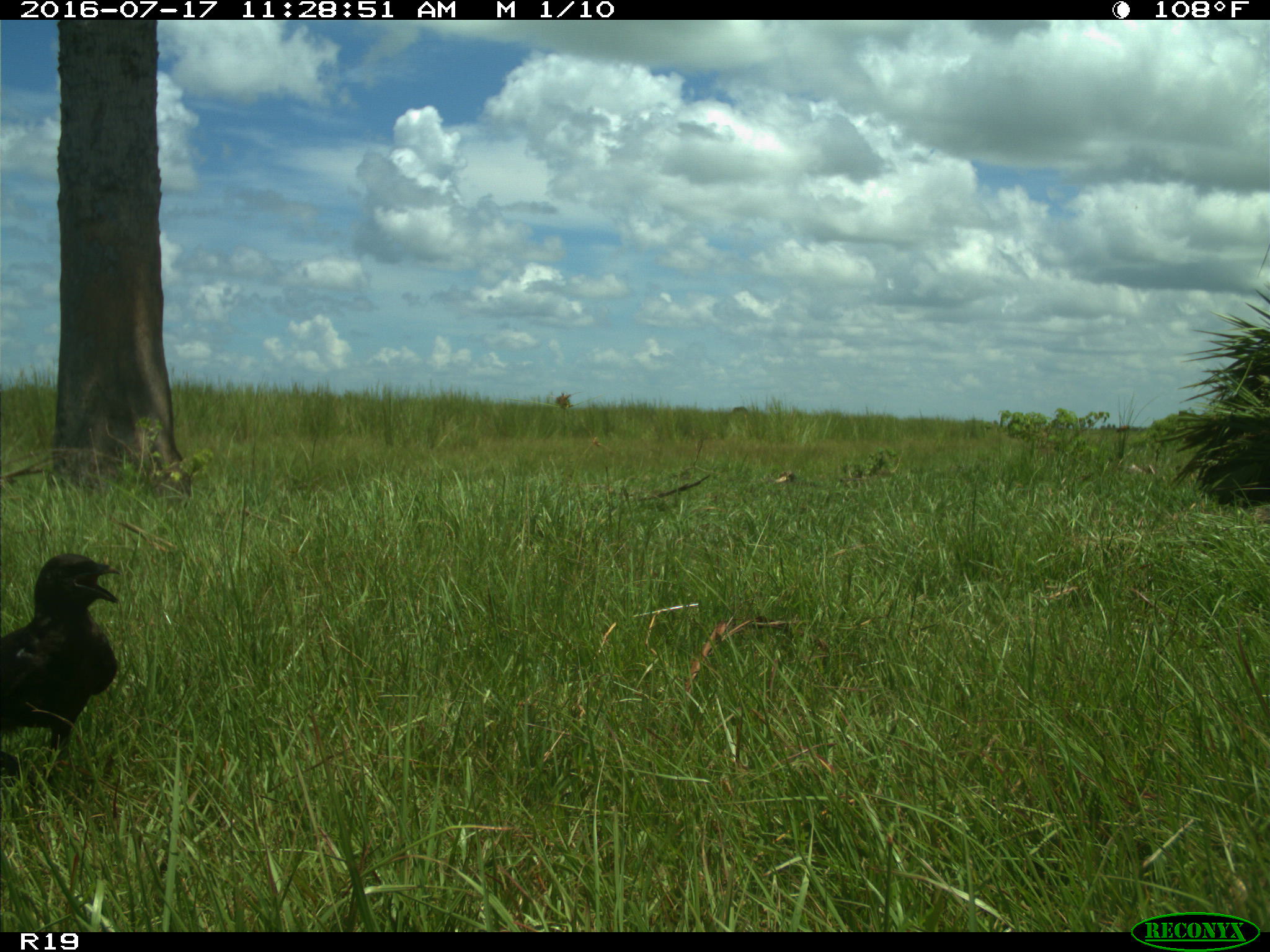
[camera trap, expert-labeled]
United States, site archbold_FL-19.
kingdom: Animalia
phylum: Chordata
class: Aves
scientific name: Aves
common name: birds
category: unidentified bird